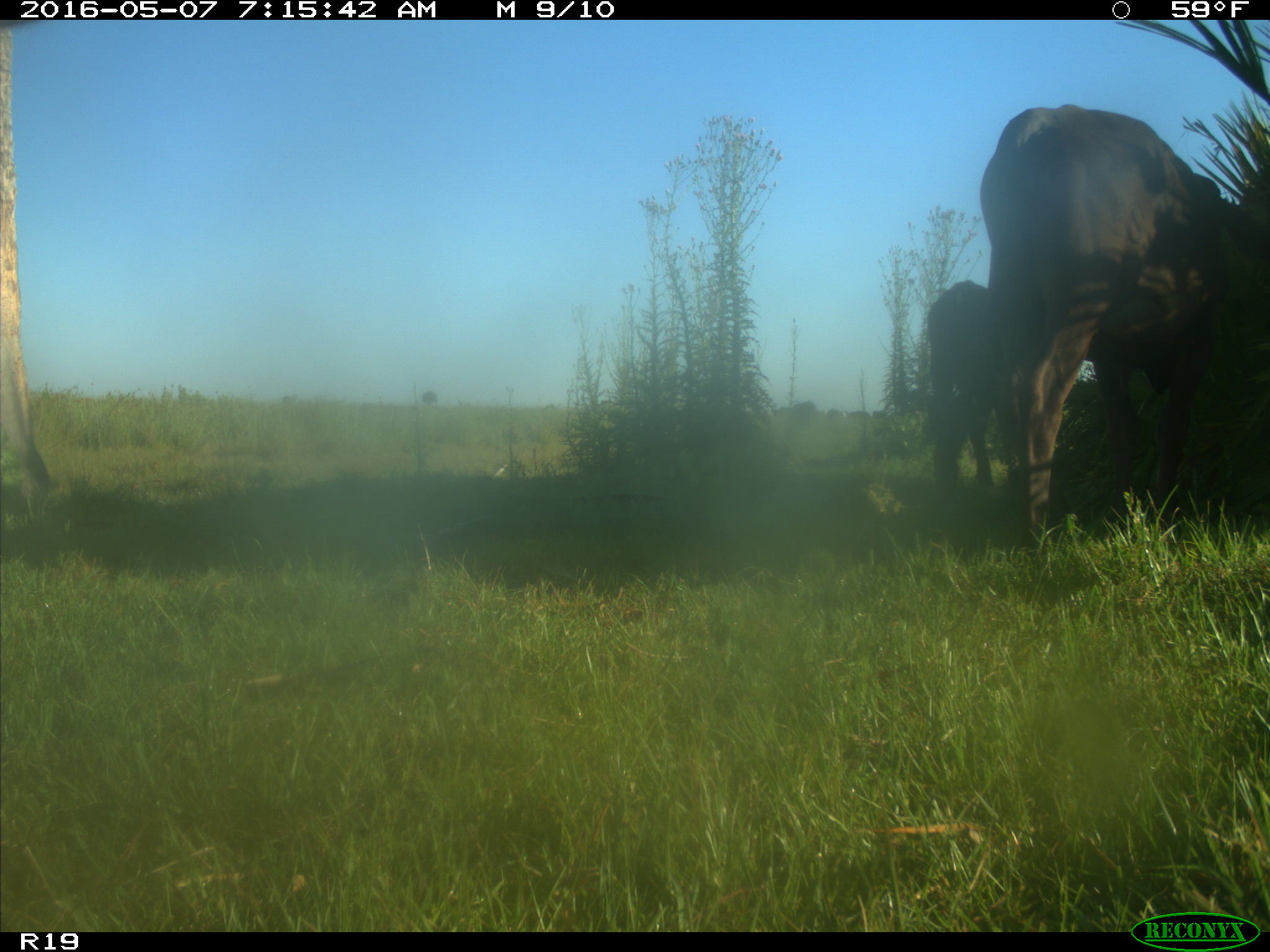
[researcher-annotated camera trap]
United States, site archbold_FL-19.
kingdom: Animalia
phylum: Chordata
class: Mammalia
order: Artiodactyla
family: Bovidae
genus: Bos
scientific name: Bos taurus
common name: domestic cow